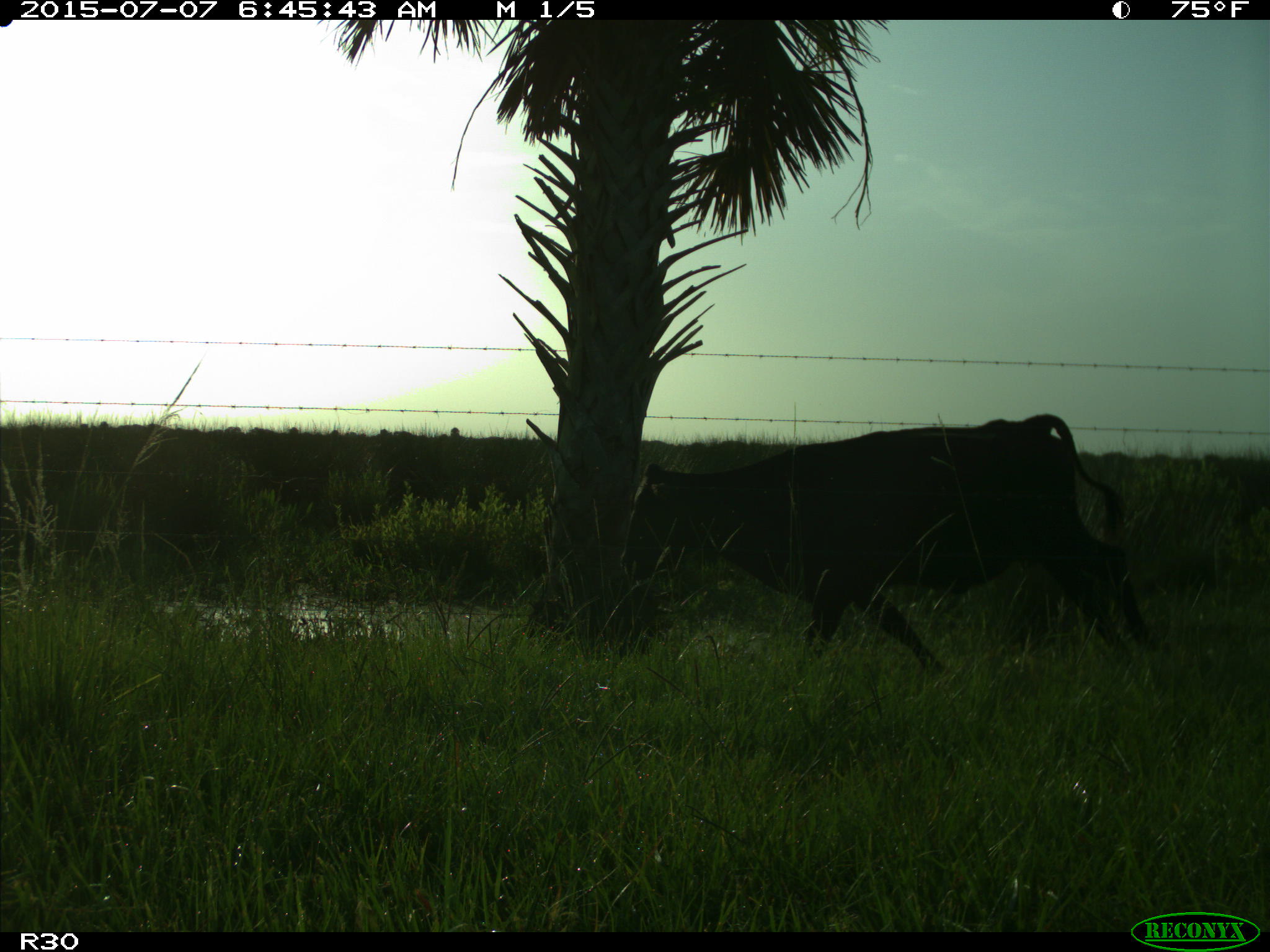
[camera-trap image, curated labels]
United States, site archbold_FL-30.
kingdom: Animalia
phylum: Chordata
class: Mammalia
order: Artiodactyla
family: Bovidae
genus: Bos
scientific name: Bos taurus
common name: domestic cow